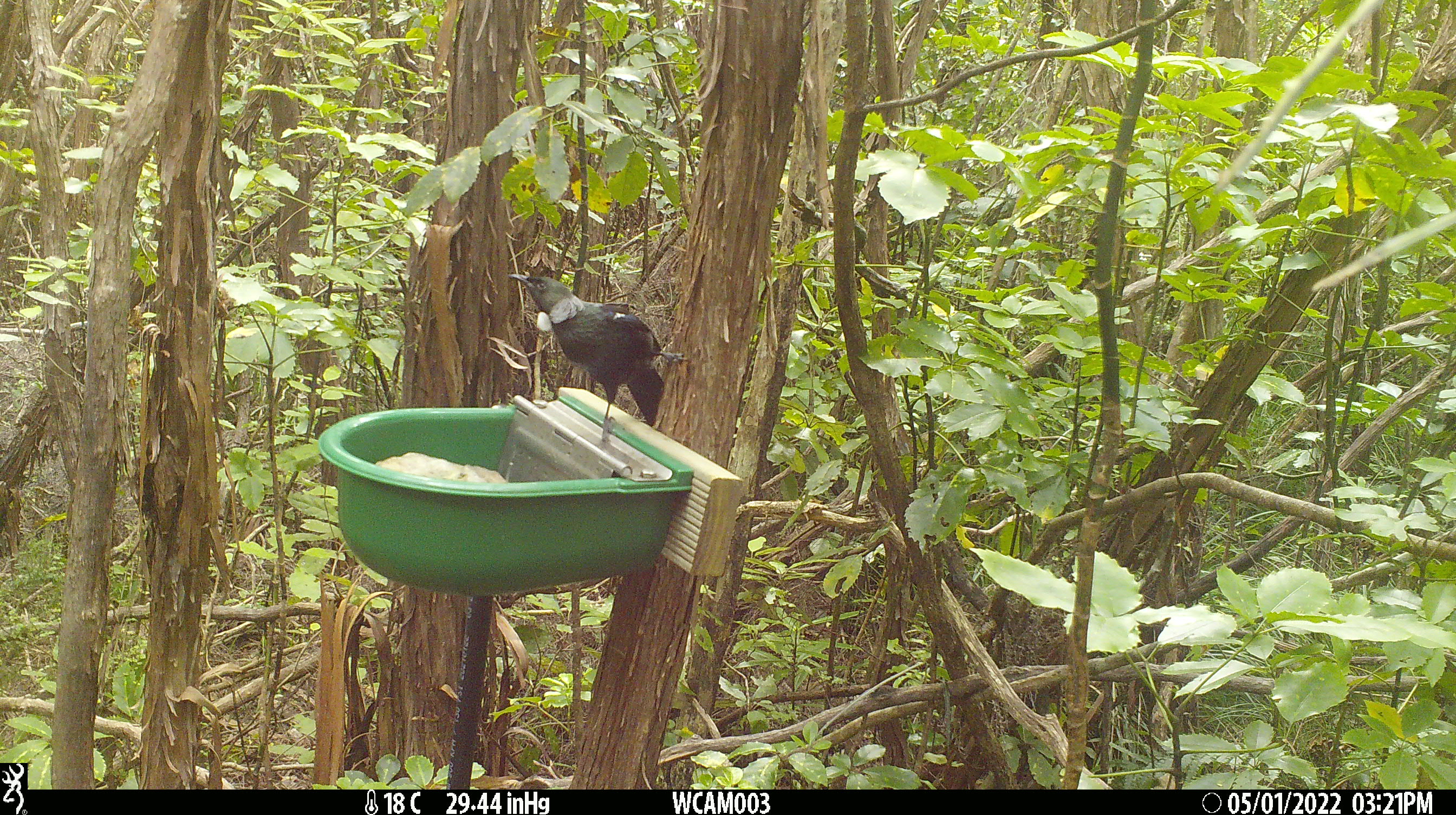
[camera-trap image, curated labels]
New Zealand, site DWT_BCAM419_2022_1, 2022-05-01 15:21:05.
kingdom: Animalia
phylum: Chordata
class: Aves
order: Passeriformes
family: Meliphagidae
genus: Prosthemadera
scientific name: Prosthemadera novaeseelandiae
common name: tui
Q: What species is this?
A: Tui (Prosthemadera novaeseelandiae).